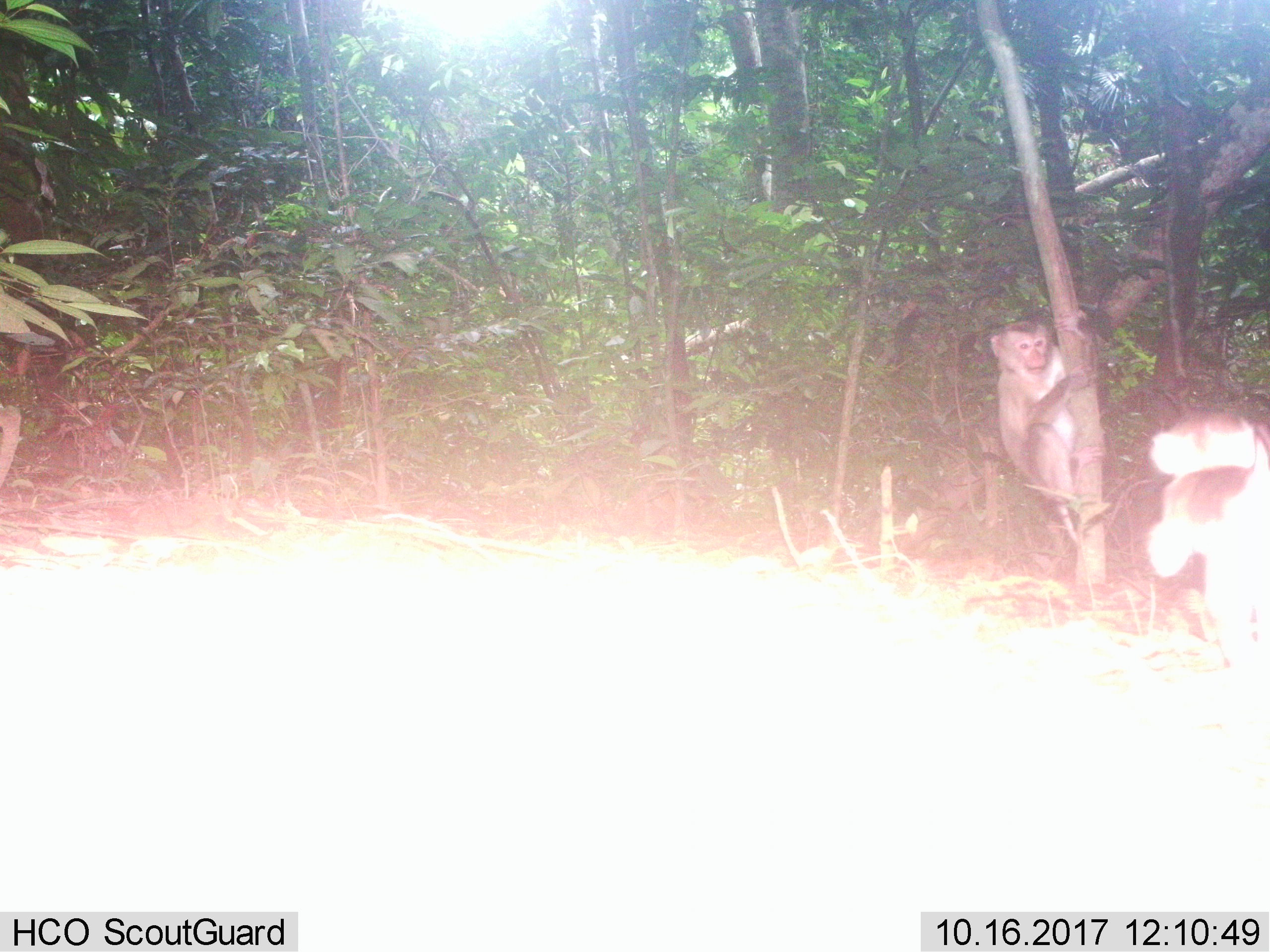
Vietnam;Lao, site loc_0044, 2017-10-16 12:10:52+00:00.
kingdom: Animalia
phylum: Chordata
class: Mammalia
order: Primates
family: Cercopithecidae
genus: Macaca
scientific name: Macaca nemestrina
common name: pig-tailed macaque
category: pig tailed macaque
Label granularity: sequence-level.